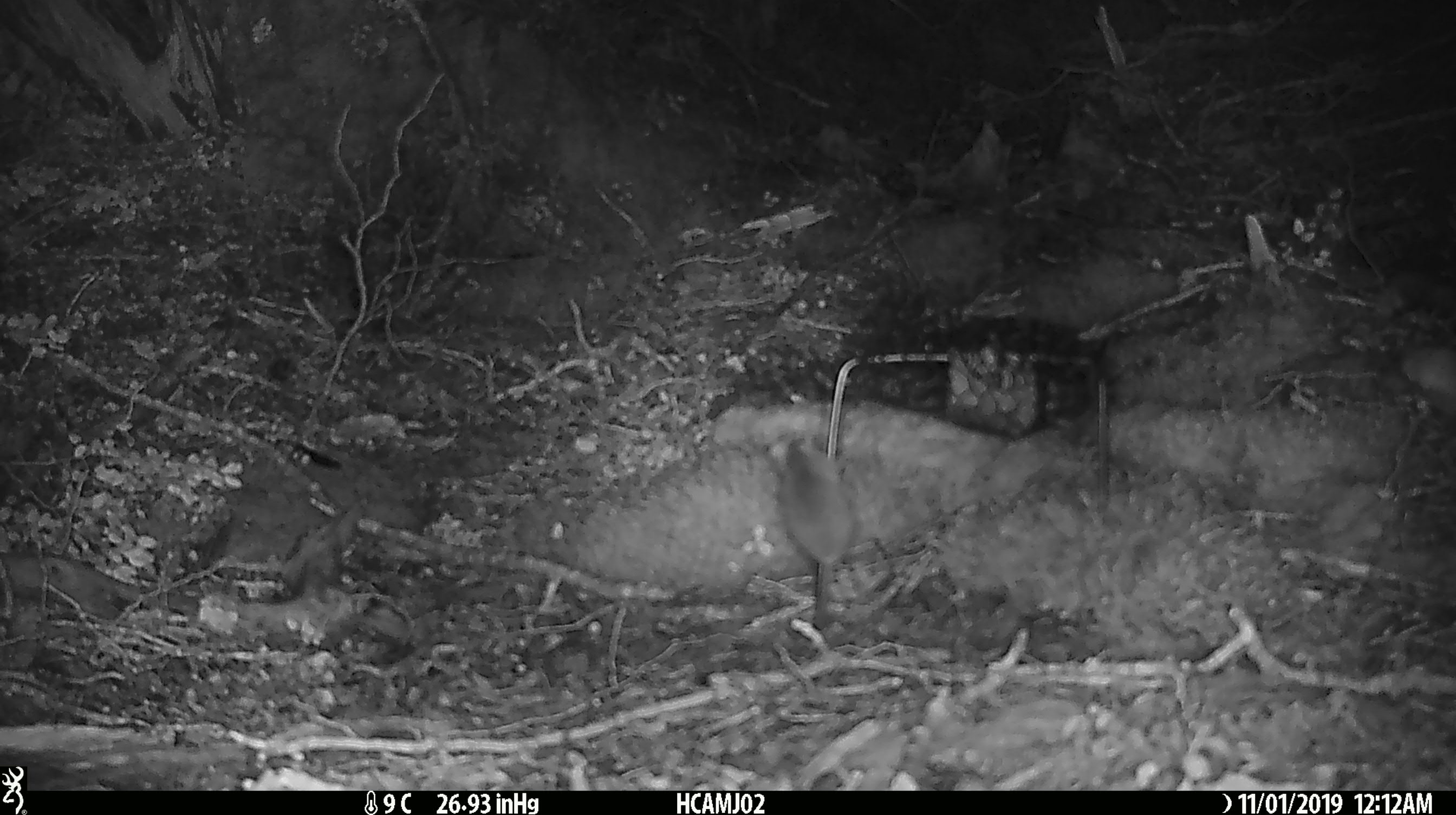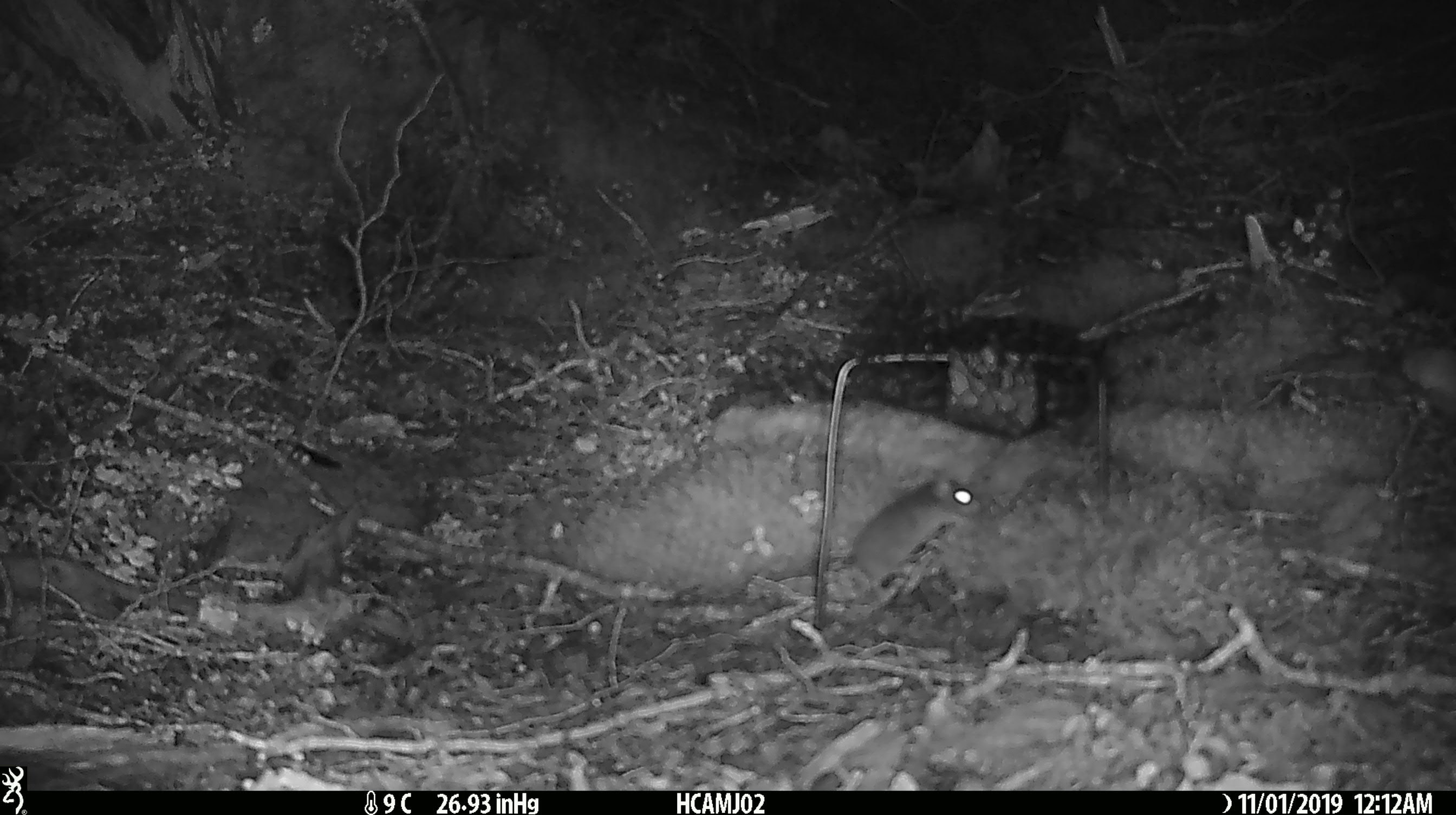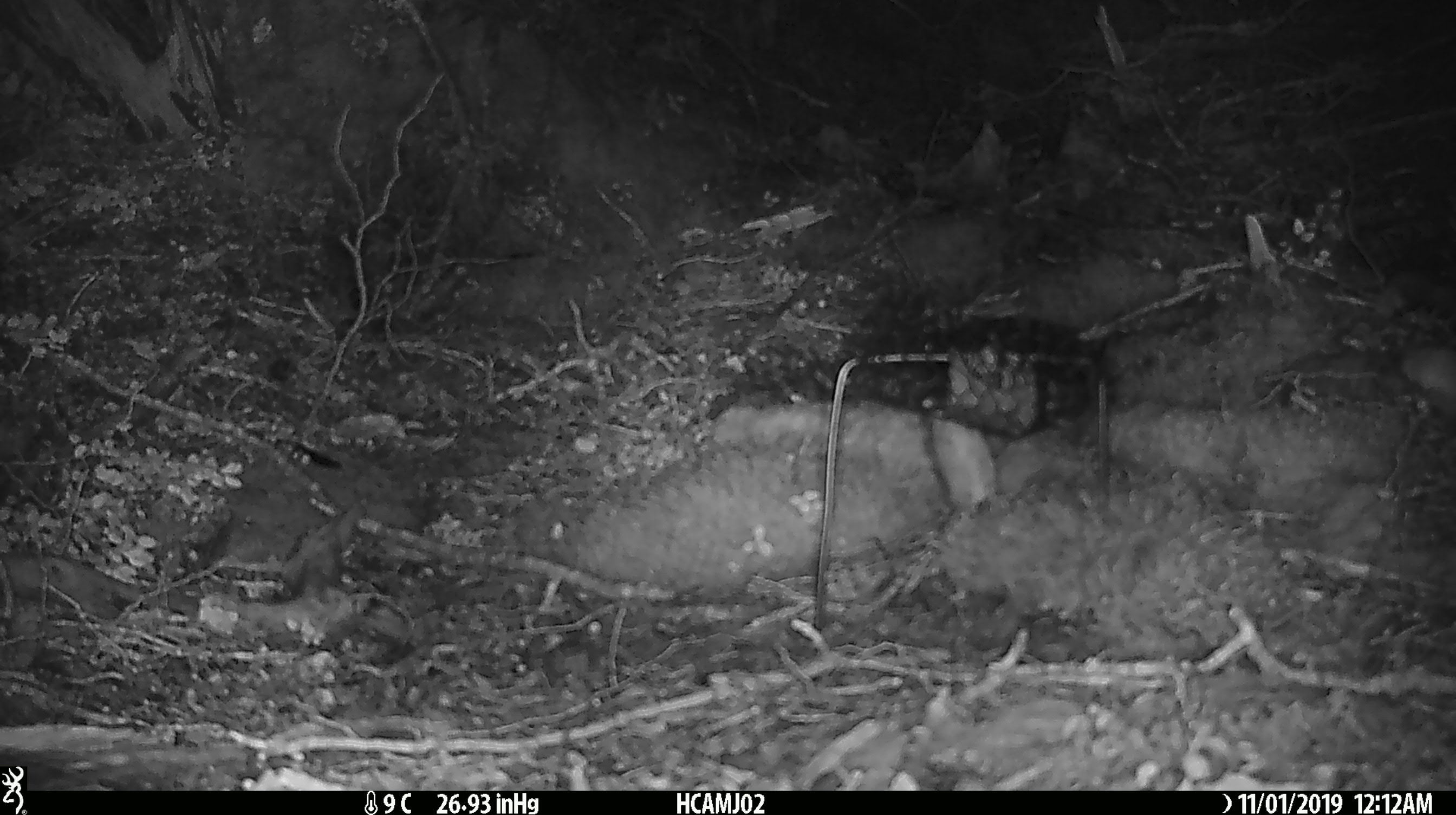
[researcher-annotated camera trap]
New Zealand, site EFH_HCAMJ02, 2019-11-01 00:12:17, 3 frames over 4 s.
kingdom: Animalia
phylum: Chordata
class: Mammalia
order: Rodentia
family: Muridae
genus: Mus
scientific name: Mus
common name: mouse